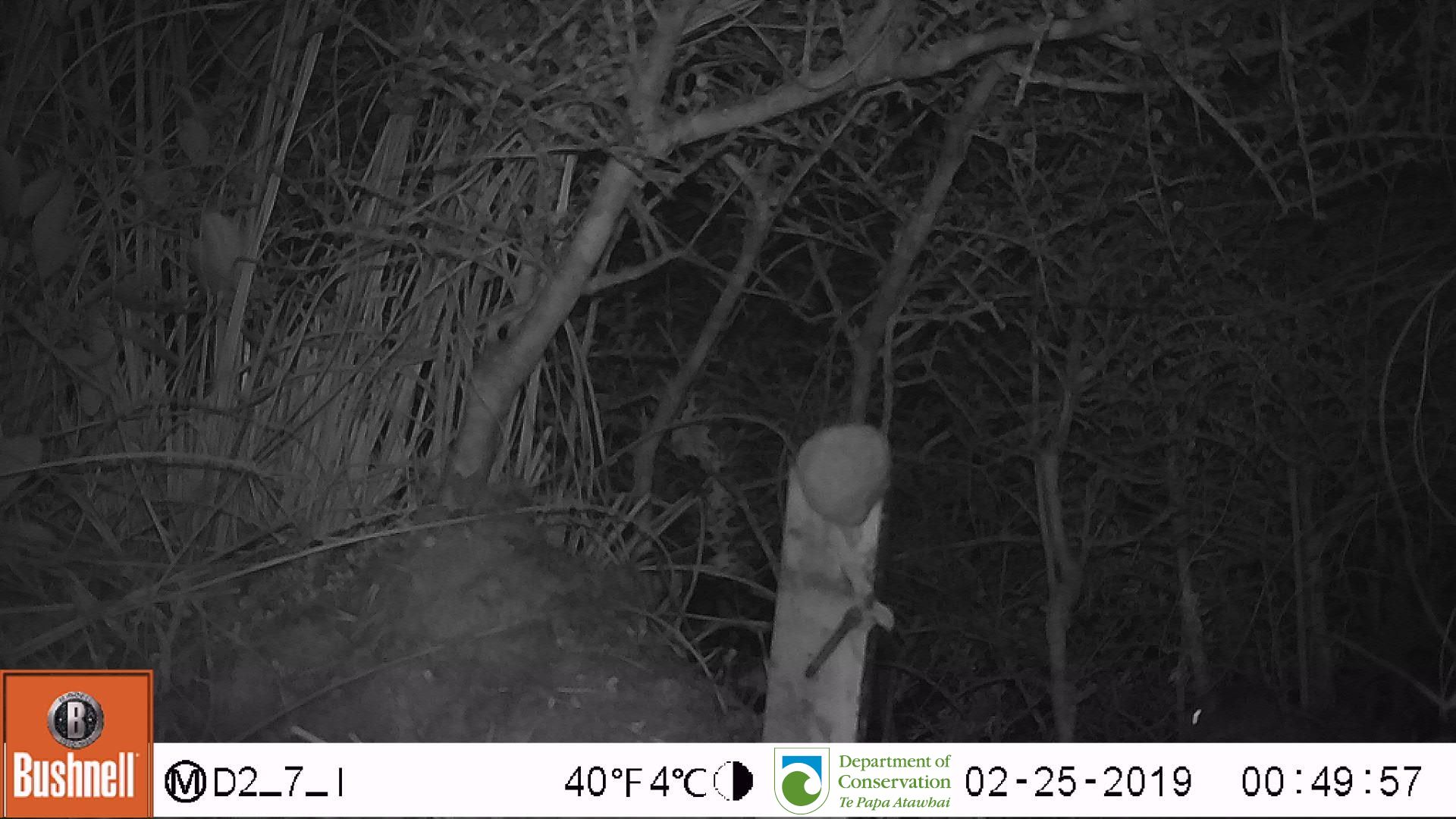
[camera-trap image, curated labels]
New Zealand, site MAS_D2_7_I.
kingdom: Animalia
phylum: Chordata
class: Mammalia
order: Rodentia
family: Muridae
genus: Mus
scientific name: Mus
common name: mouse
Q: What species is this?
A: Mouse (Mus).